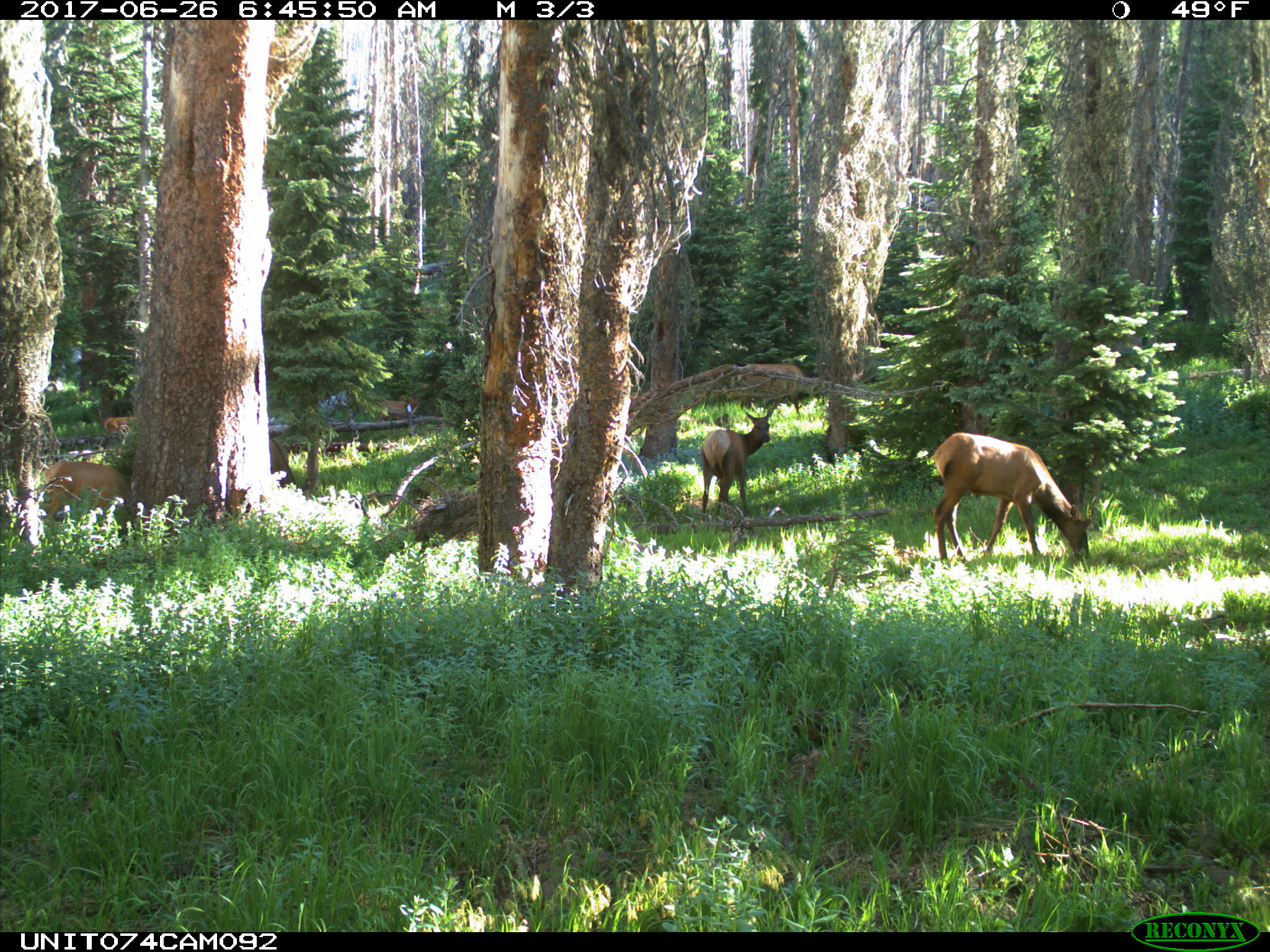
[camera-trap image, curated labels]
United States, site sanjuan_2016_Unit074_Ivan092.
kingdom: Animalia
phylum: Chordata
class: Mammalia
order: Artiodactyla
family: Cervidae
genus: Cervus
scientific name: Cervus elaphus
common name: red deer